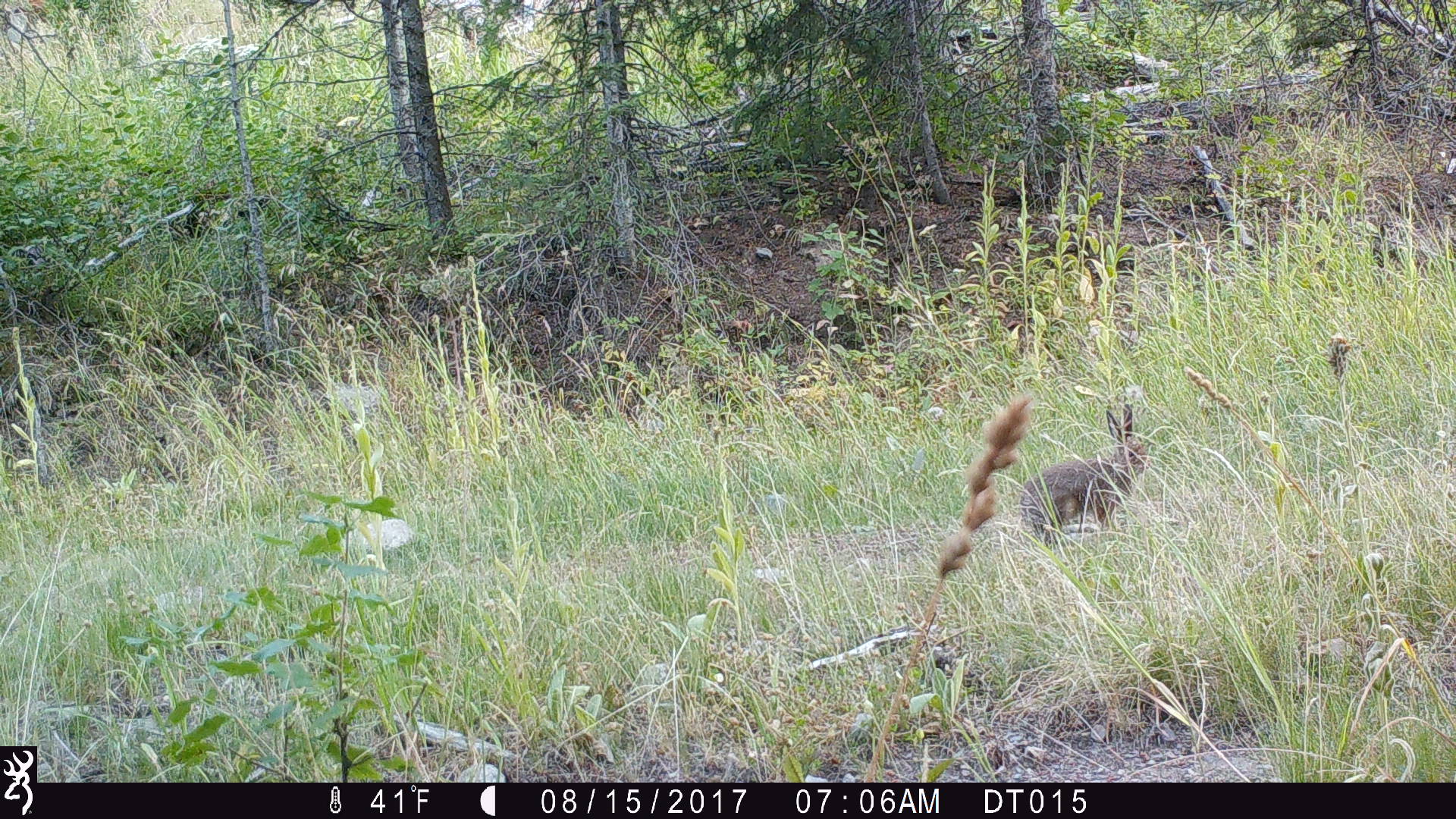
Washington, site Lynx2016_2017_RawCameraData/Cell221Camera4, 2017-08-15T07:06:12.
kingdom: Animalia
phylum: Chordata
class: Mammalia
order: Lagomorpha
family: Leporidae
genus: Lepus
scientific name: Lepus americanus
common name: snowshoe hare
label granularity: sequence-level